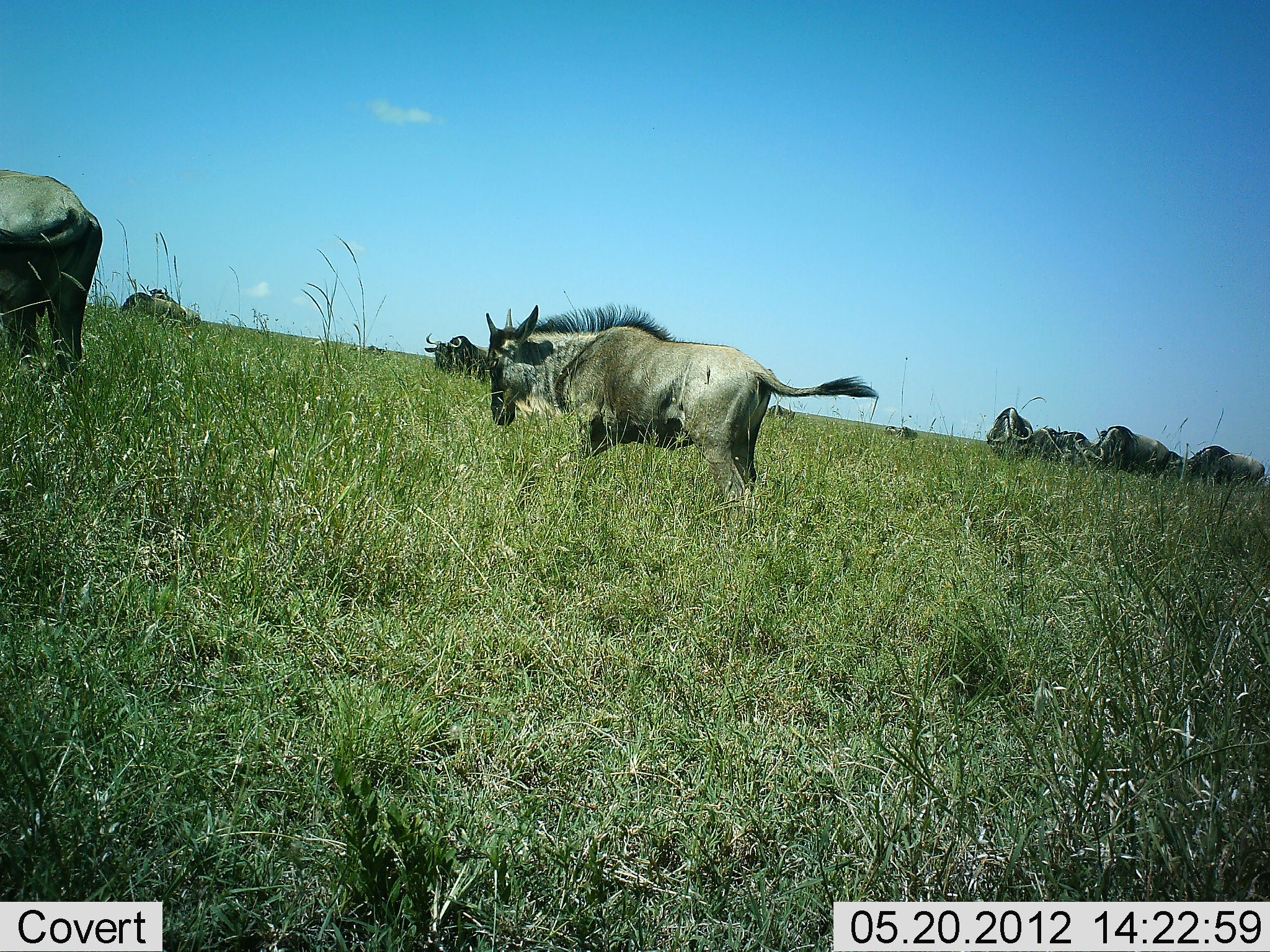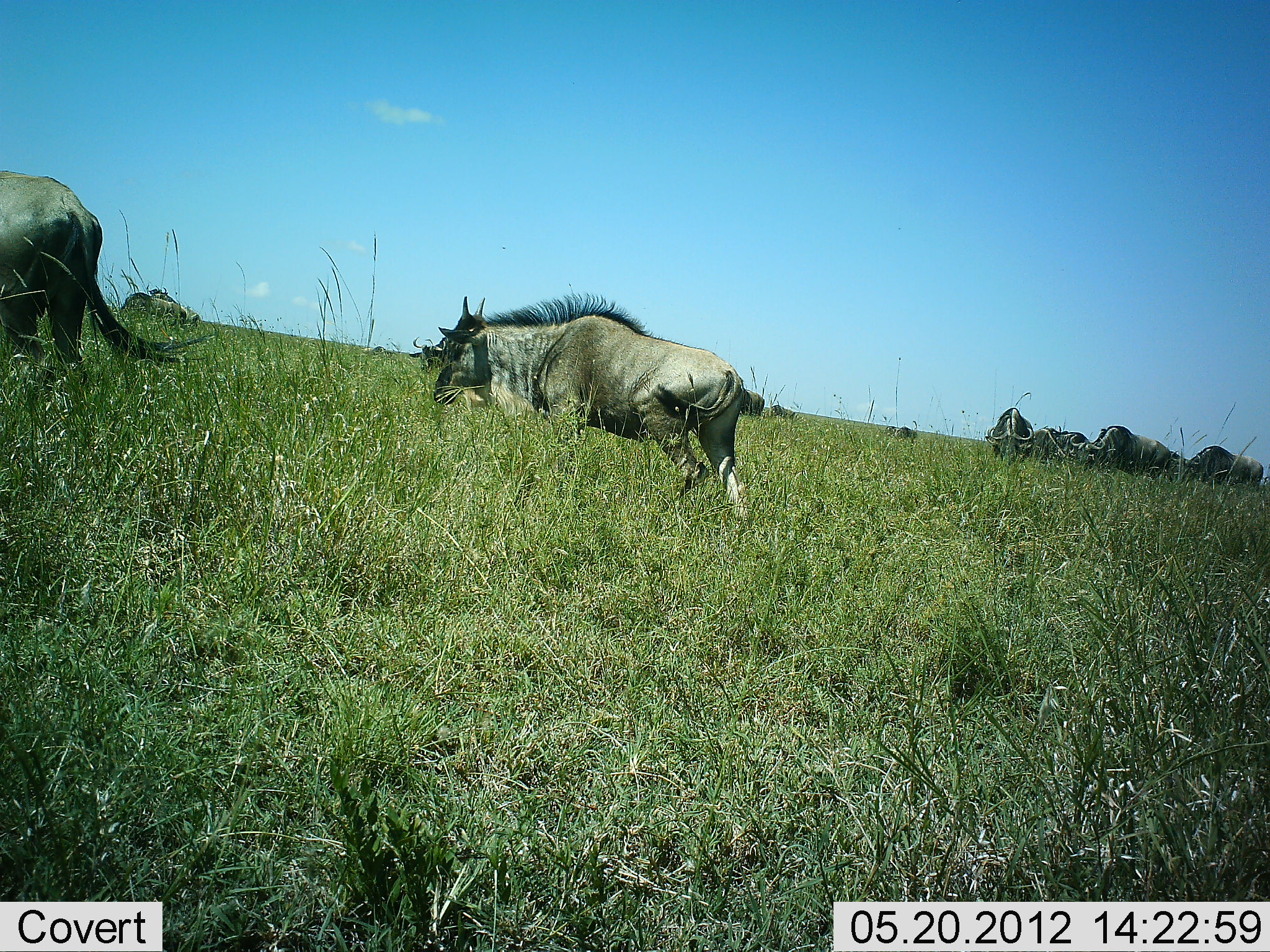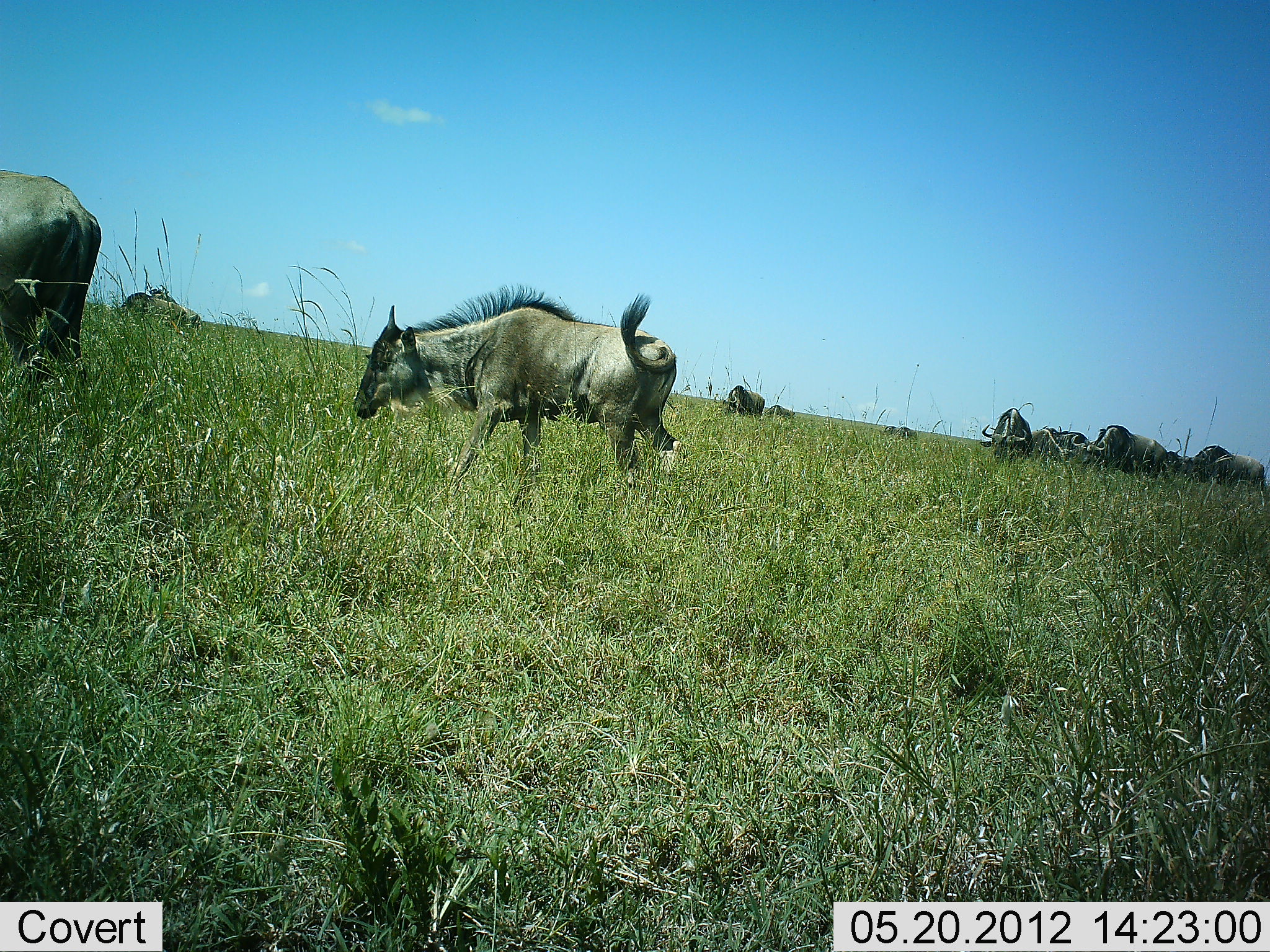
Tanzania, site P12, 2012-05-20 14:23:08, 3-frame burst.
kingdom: Animalia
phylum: Chordata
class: Mammalia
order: Artiodactyla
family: Bovidae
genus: Connochaetes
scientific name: Connochaetes taurinus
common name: blue wildebeest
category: wildebeest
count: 11-50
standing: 62%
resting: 15%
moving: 85%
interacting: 0%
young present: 8%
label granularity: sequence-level